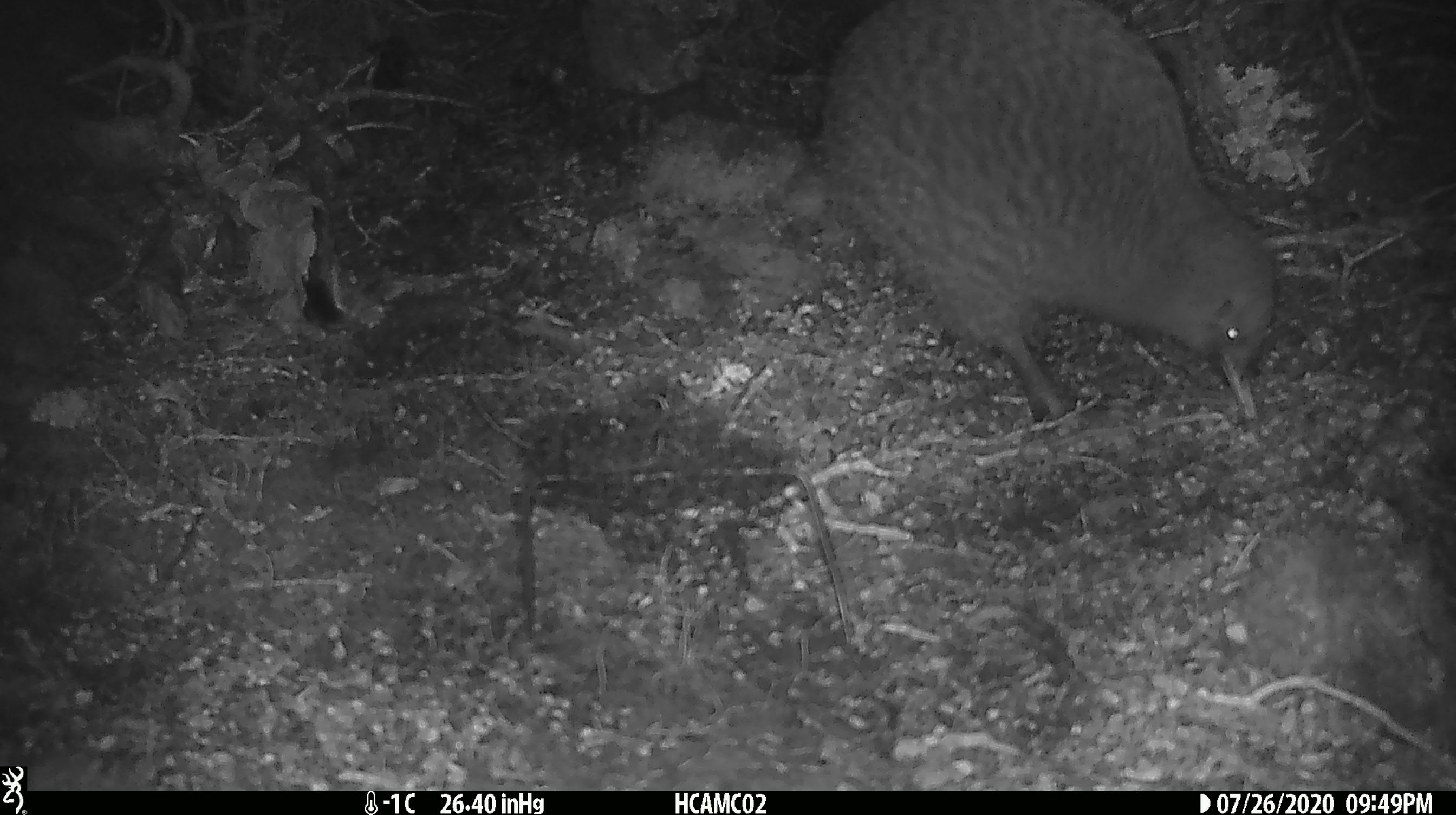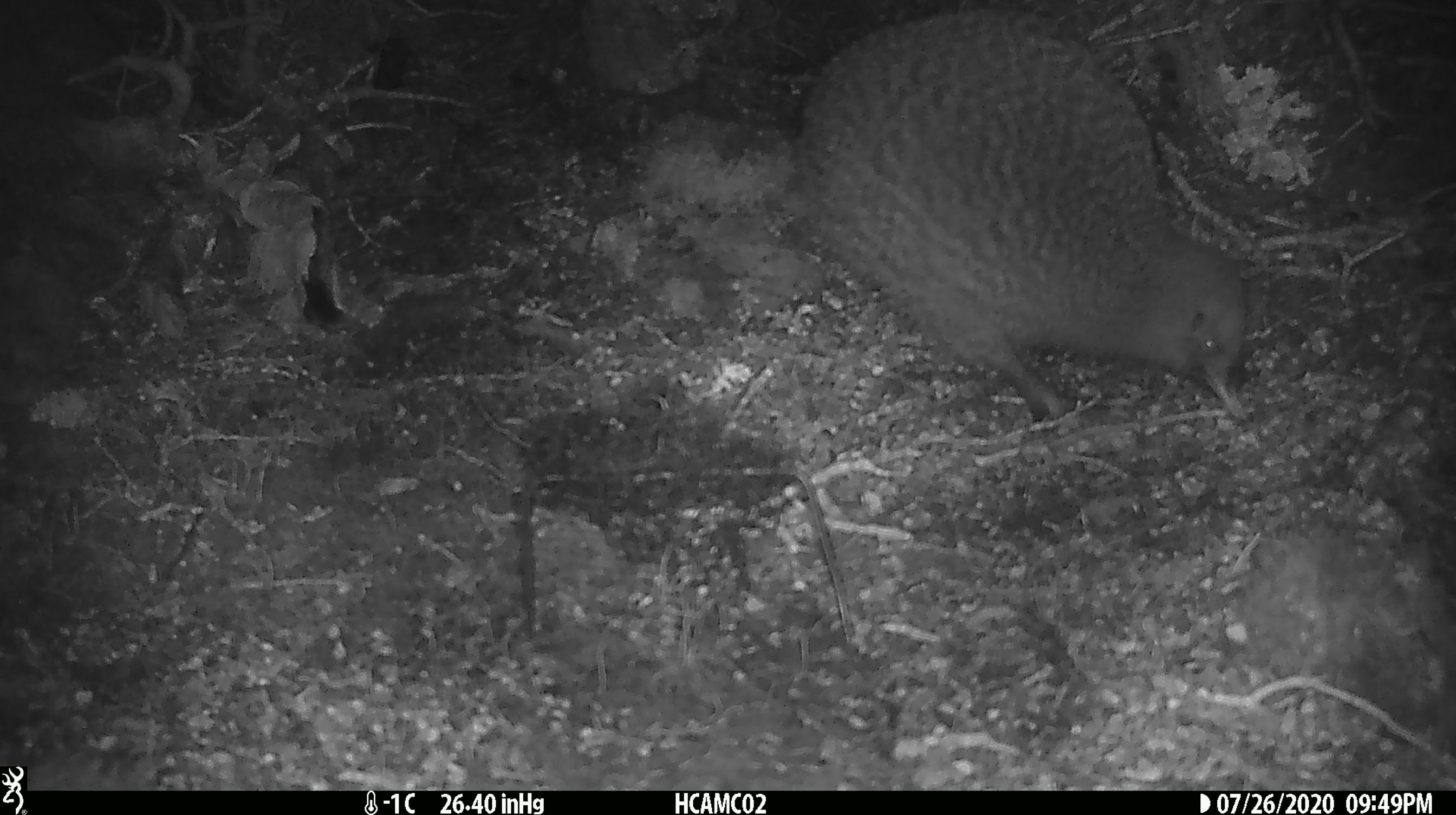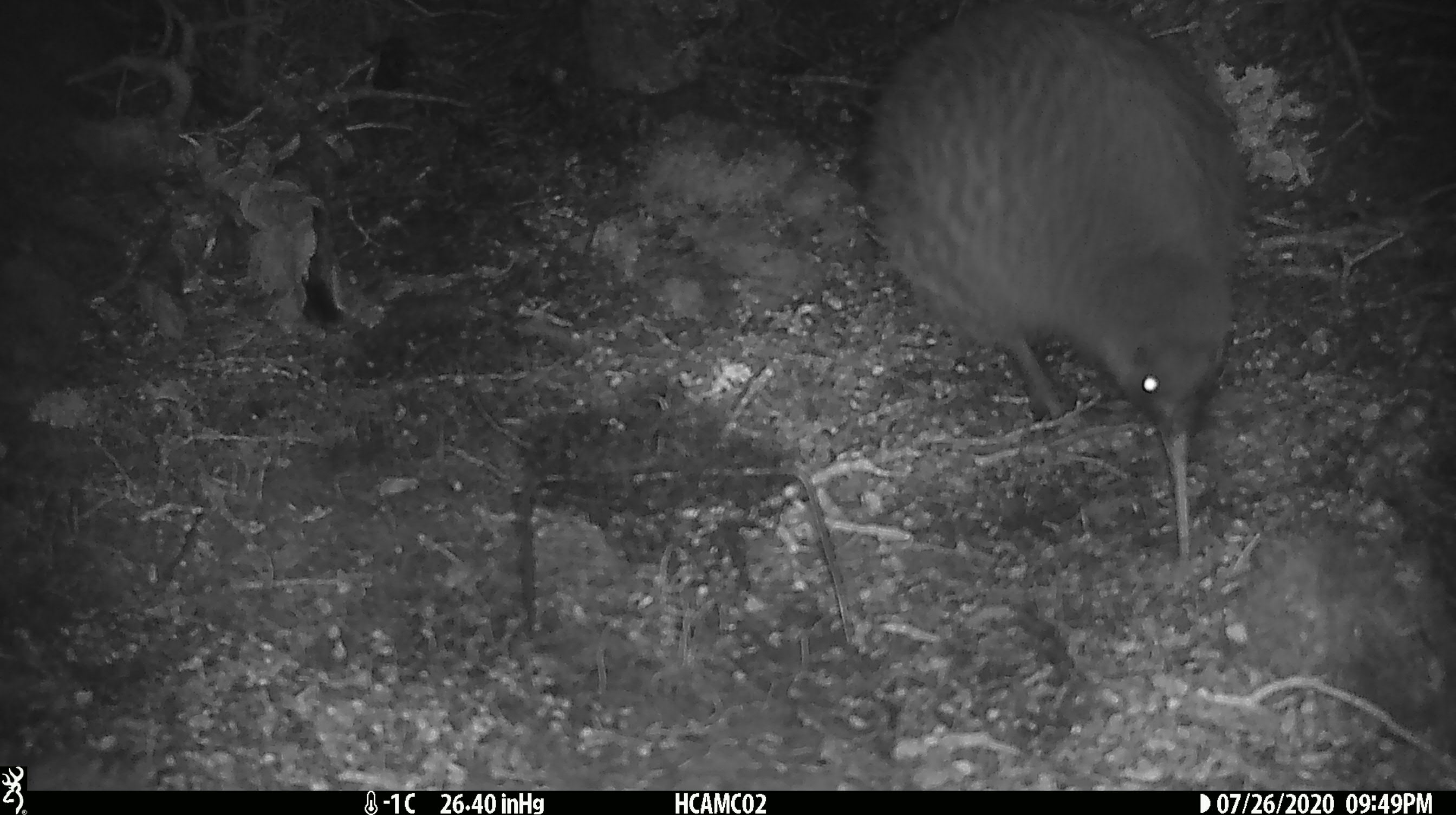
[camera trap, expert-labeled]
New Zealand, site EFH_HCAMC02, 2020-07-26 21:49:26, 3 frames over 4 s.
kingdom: Animalia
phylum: Chordata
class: Aves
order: Apterygiformes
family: Apterygidae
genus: Apteryx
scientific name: Apteryx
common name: kiwi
Kiwi (Apteryx).